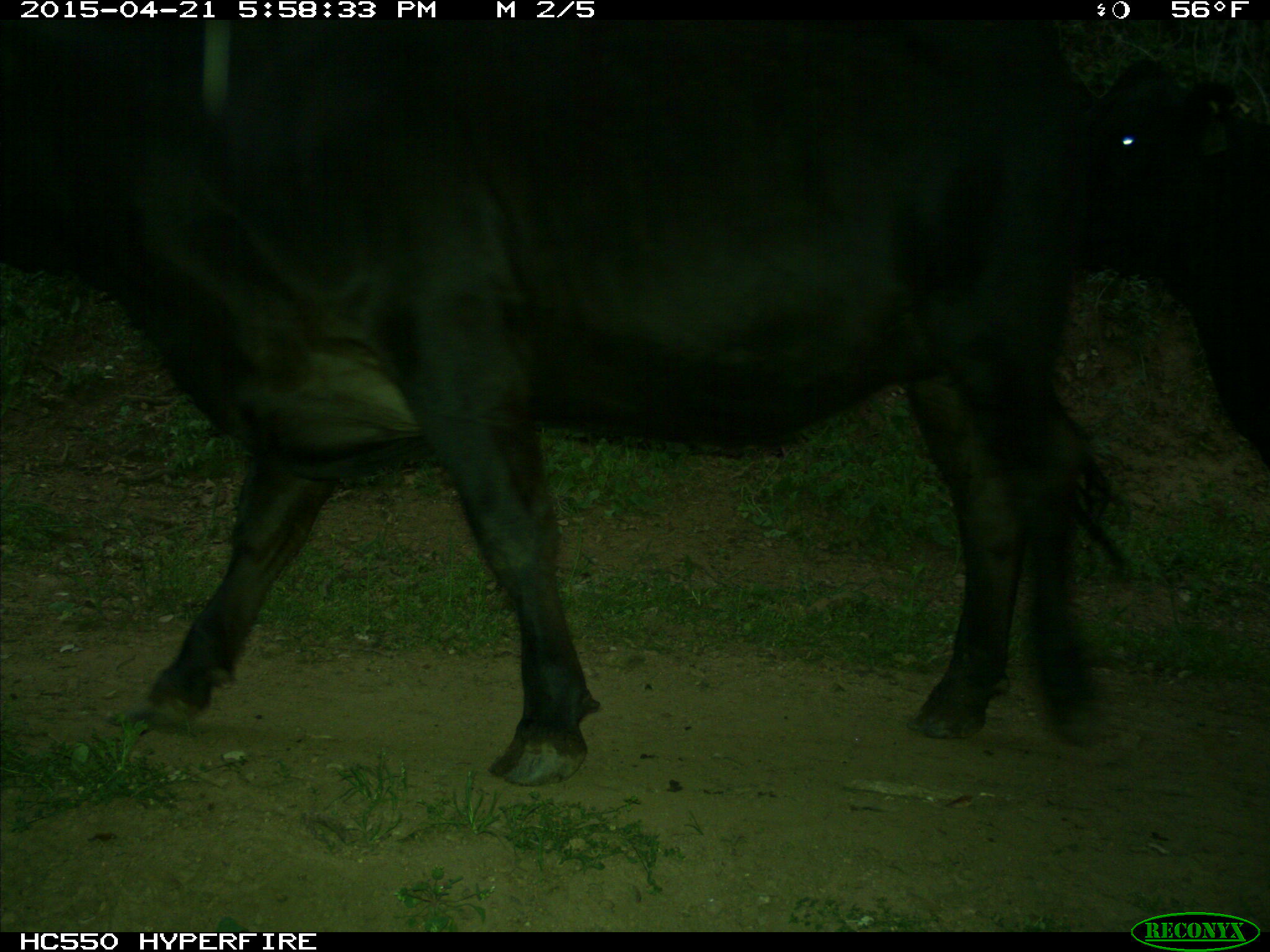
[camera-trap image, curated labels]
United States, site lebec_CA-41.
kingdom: Animalia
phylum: Chordata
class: Mammalia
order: Artiodactyla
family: Bovidae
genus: Bos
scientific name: Bos taurus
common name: domestic cow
Bos taurus (domestic cow).